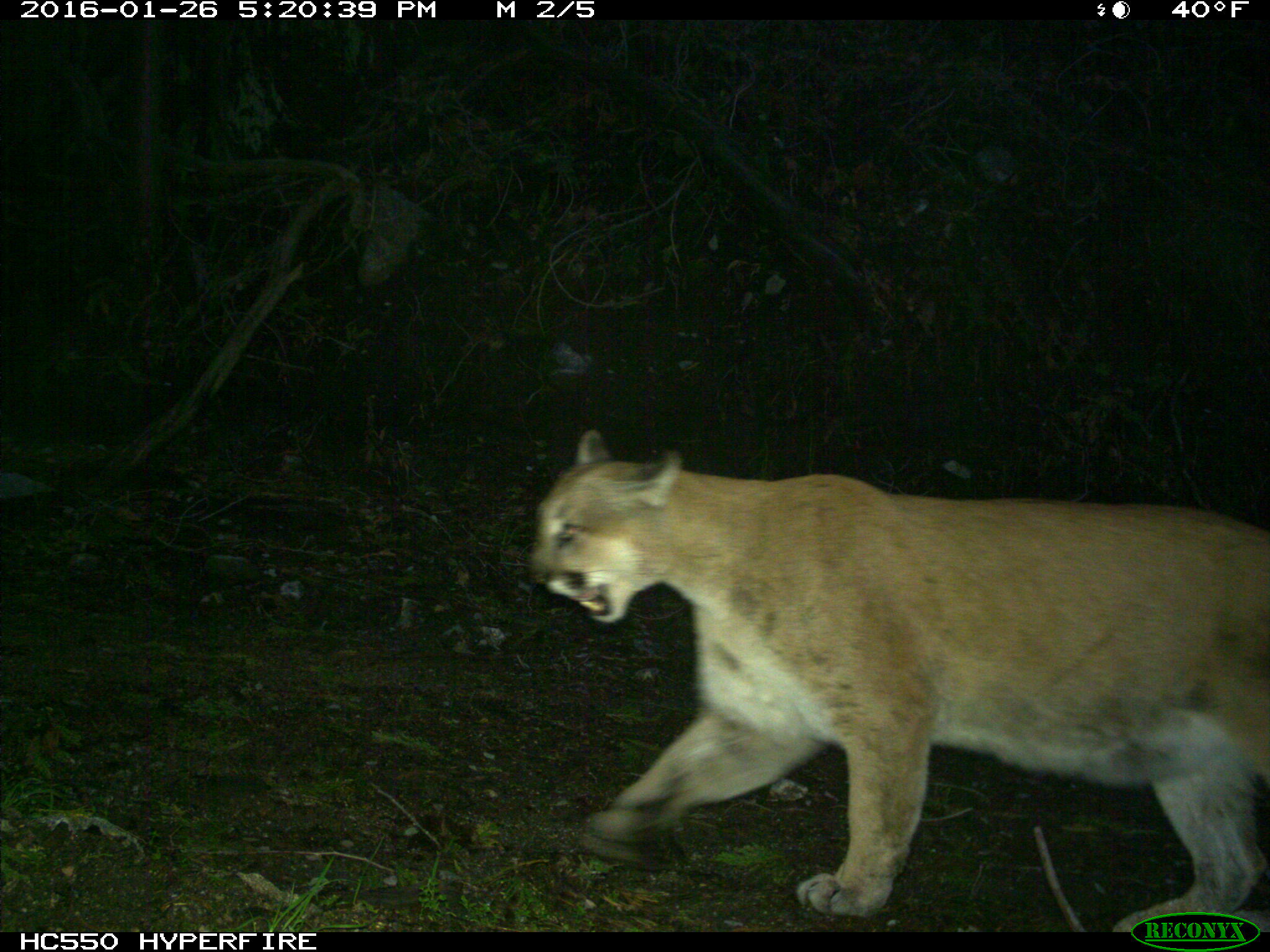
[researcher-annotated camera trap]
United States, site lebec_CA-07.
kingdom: Animalia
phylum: Chordata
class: Mammalia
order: Carnivora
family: Felidae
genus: Puma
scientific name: Puma concolor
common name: mountain lion